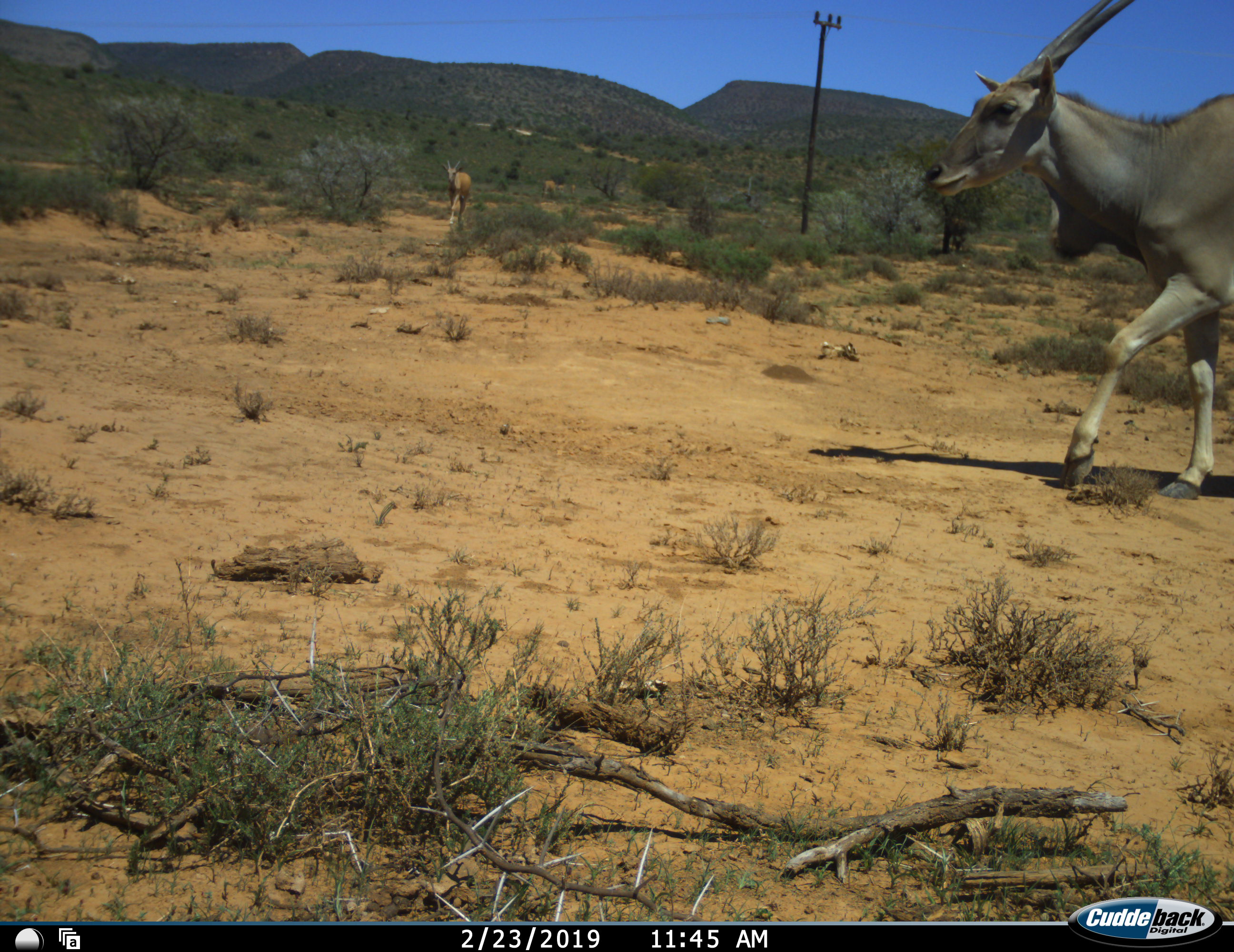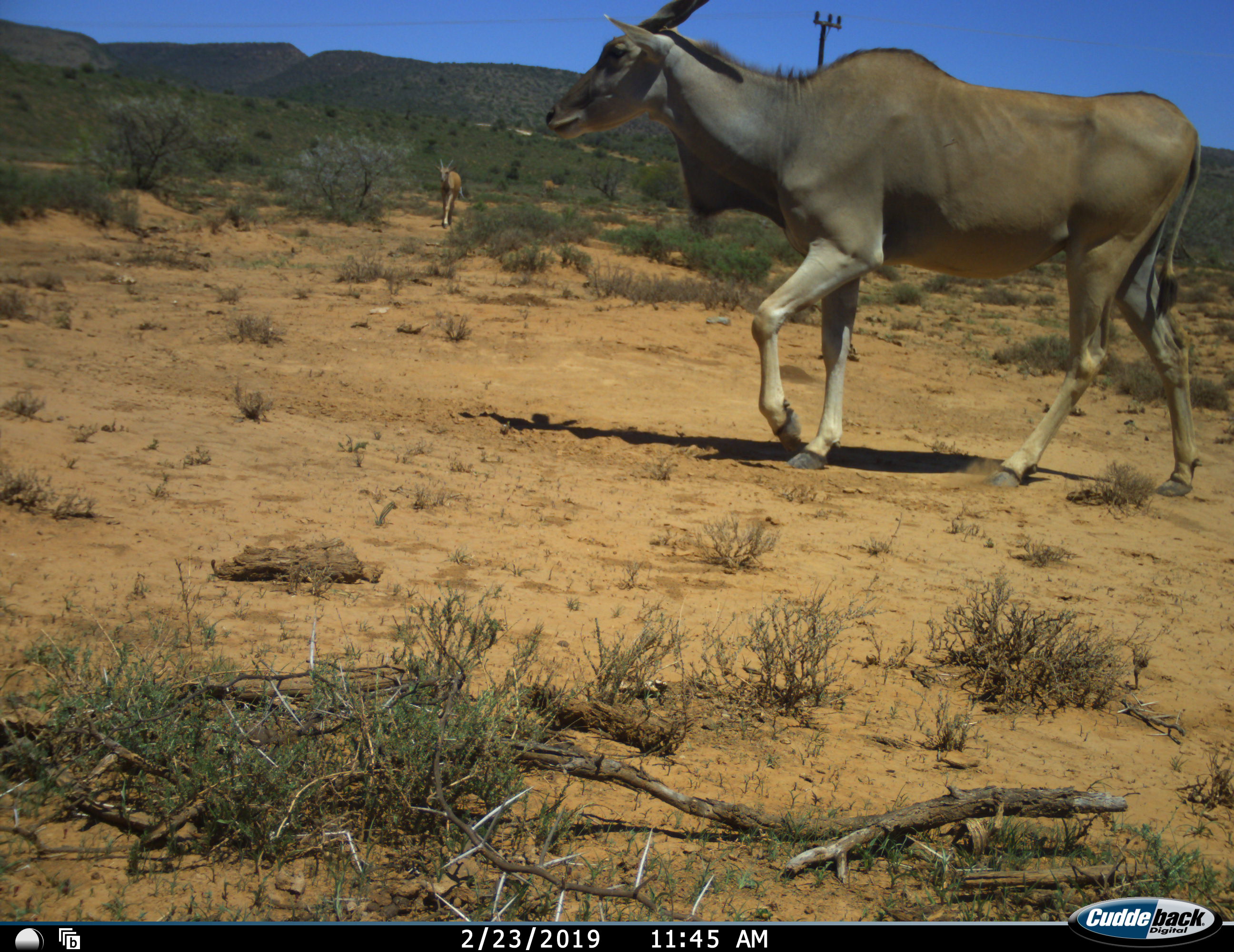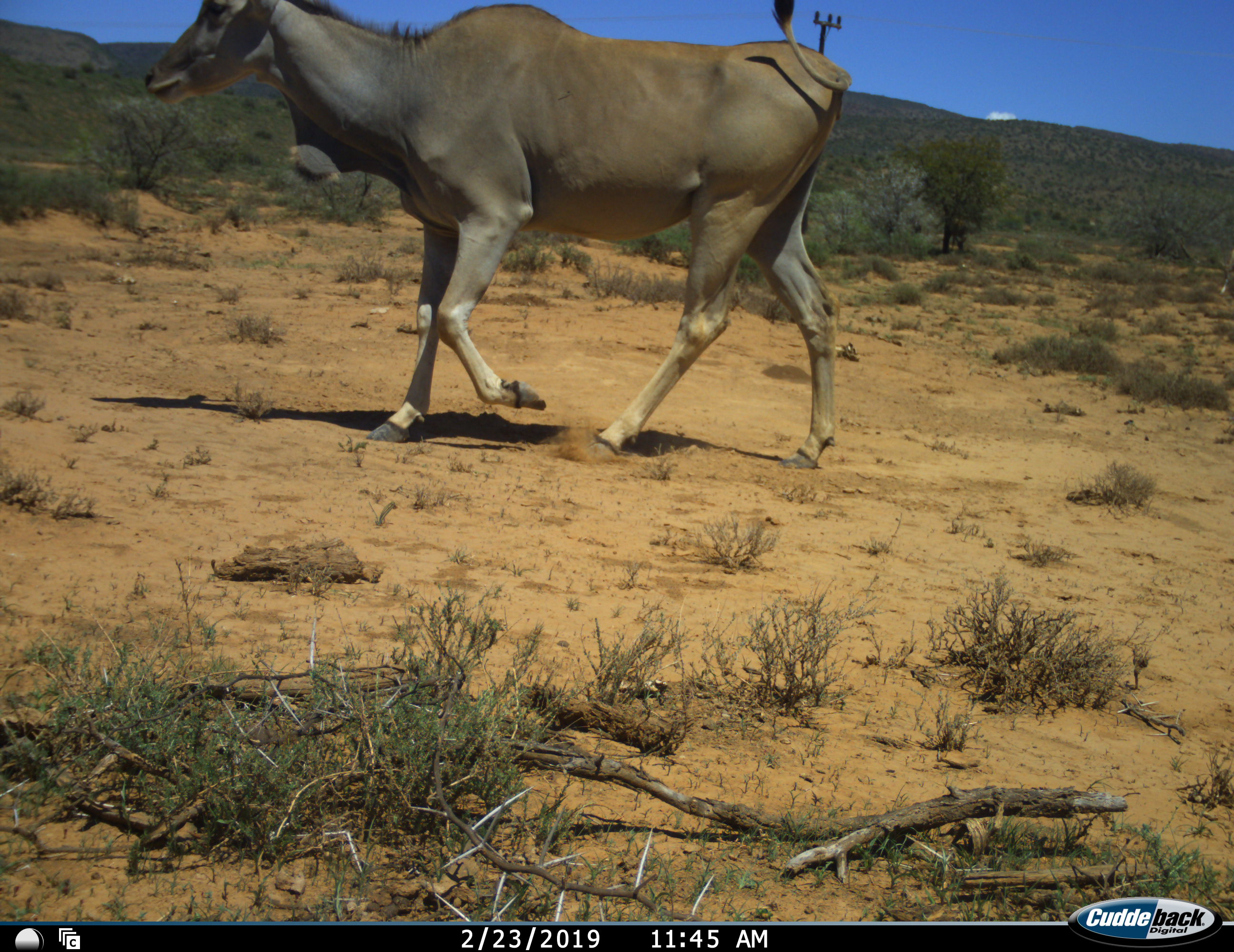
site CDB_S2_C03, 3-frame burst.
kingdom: Animalia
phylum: Chordata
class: Mammalia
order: Artiodactyla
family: Bovidae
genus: Tragelaphus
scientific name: Tragelaphus oryx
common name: eland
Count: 2.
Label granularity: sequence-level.